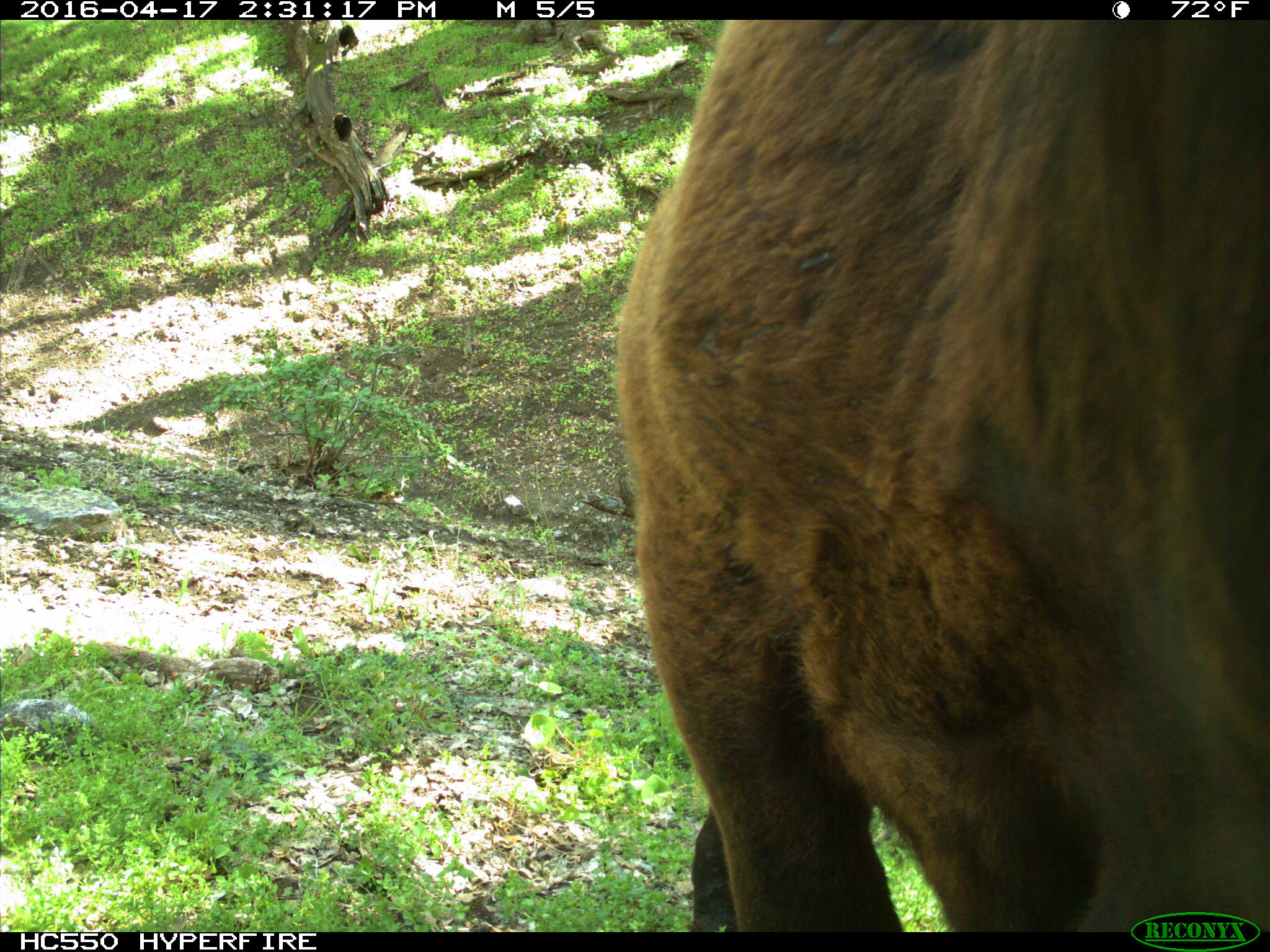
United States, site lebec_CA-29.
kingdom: Animalia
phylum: Chordata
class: Mammalia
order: Artiodactyla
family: Bovidae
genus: Bos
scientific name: Bos taurus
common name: domestic cow